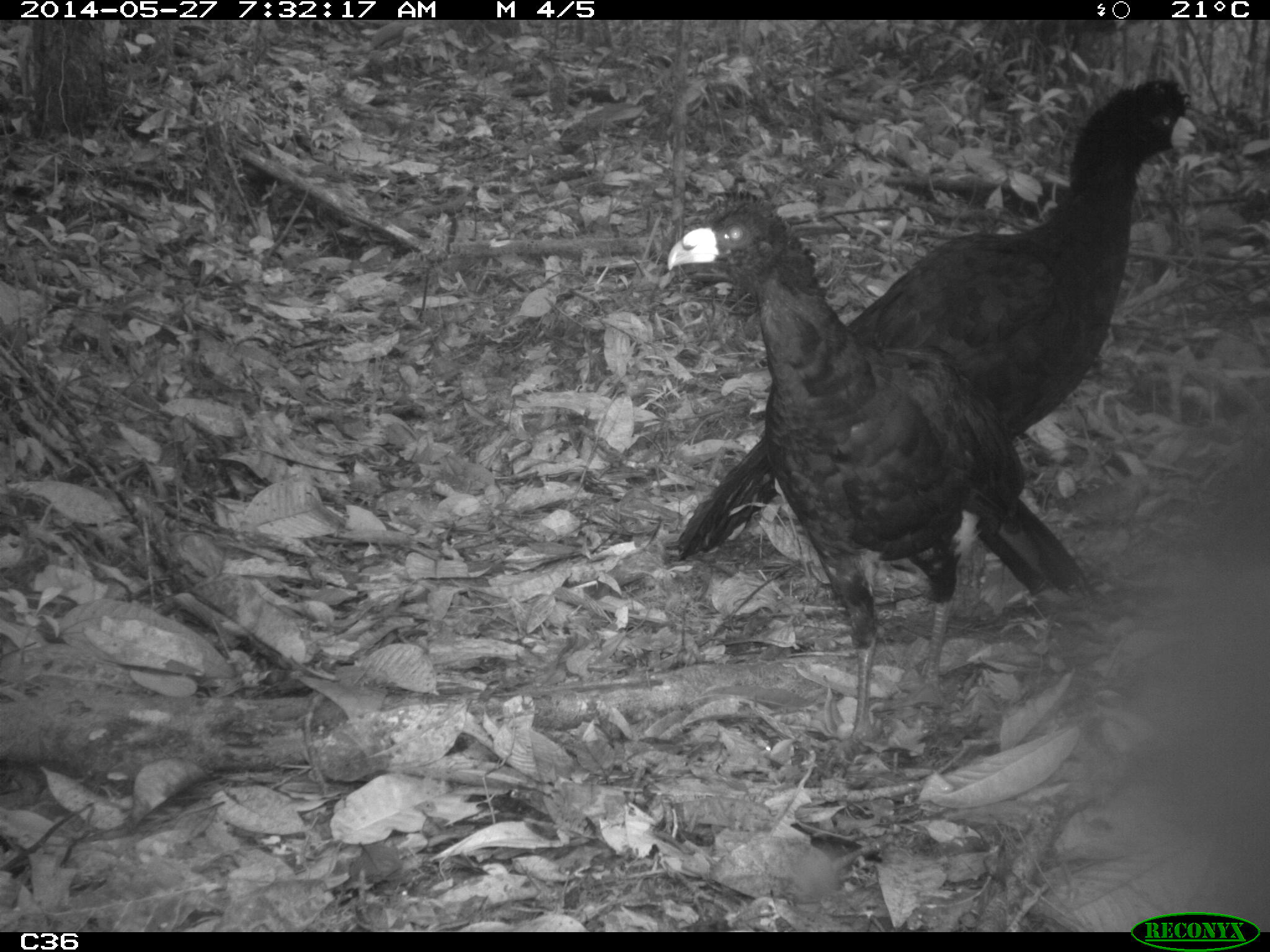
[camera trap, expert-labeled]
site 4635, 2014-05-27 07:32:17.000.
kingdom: Animalia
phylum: Chordata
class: Aves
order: Galliformes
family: Cracidae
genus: Crax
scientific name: Crax alector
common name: black curassow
Crax alector (black curassow), count 2, age adult.